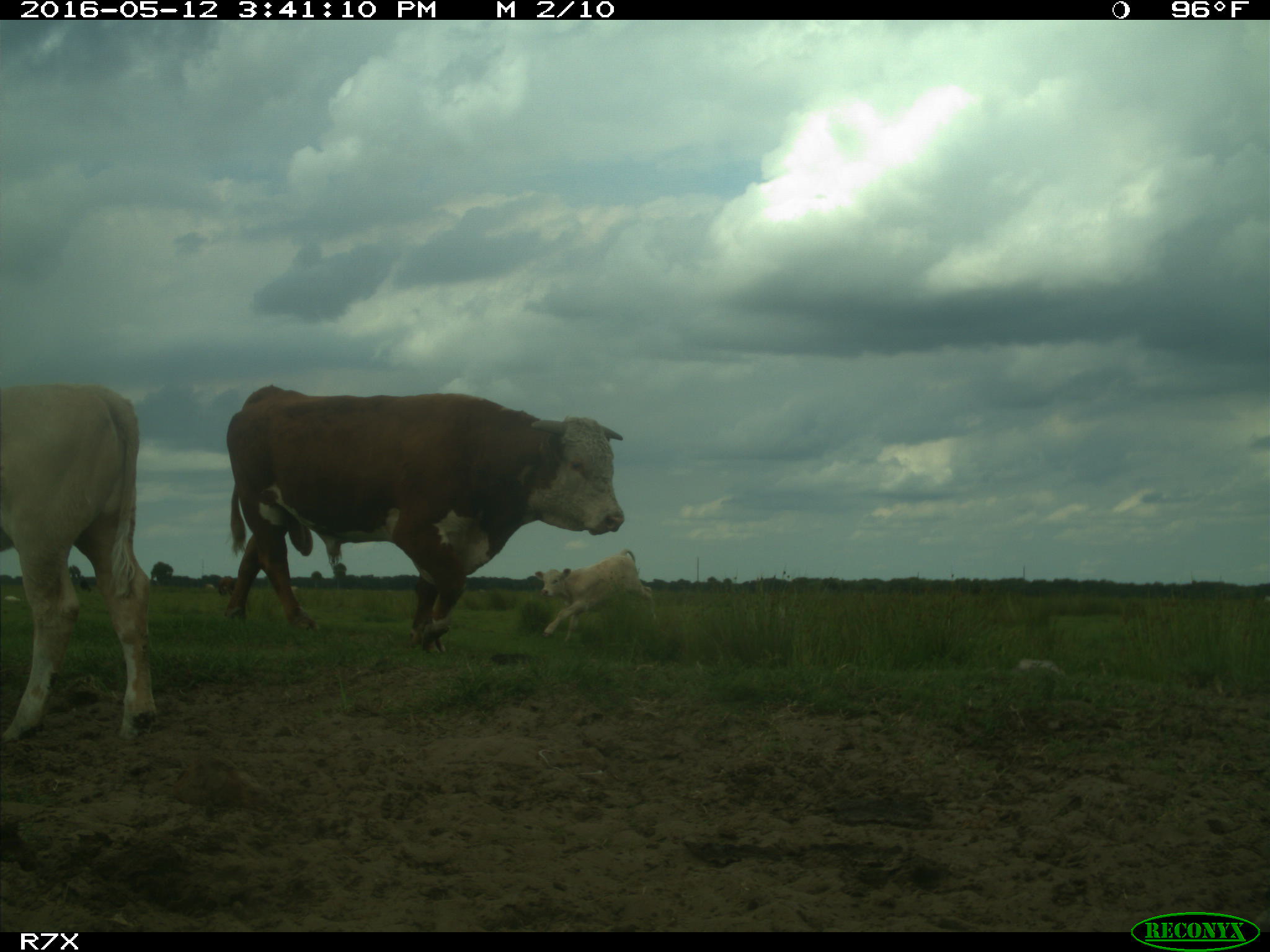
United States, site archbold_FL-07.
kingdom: Animalia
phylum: Chordata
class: Mammalia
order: Artiodactyla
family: Bovidae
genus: Bos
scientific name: Bos taurus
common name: domestic cow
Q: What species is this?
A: Bos taurus (domestic cow).